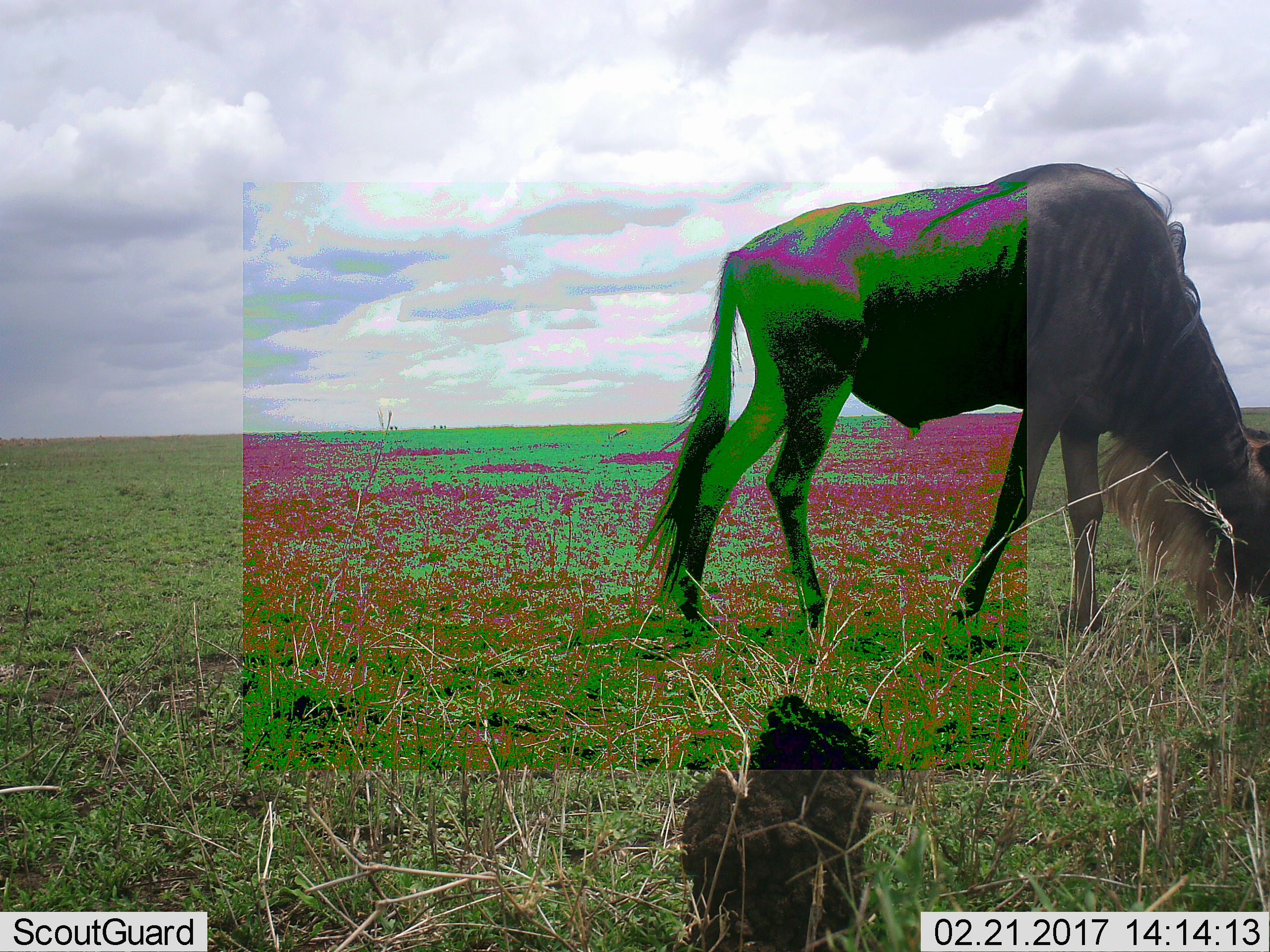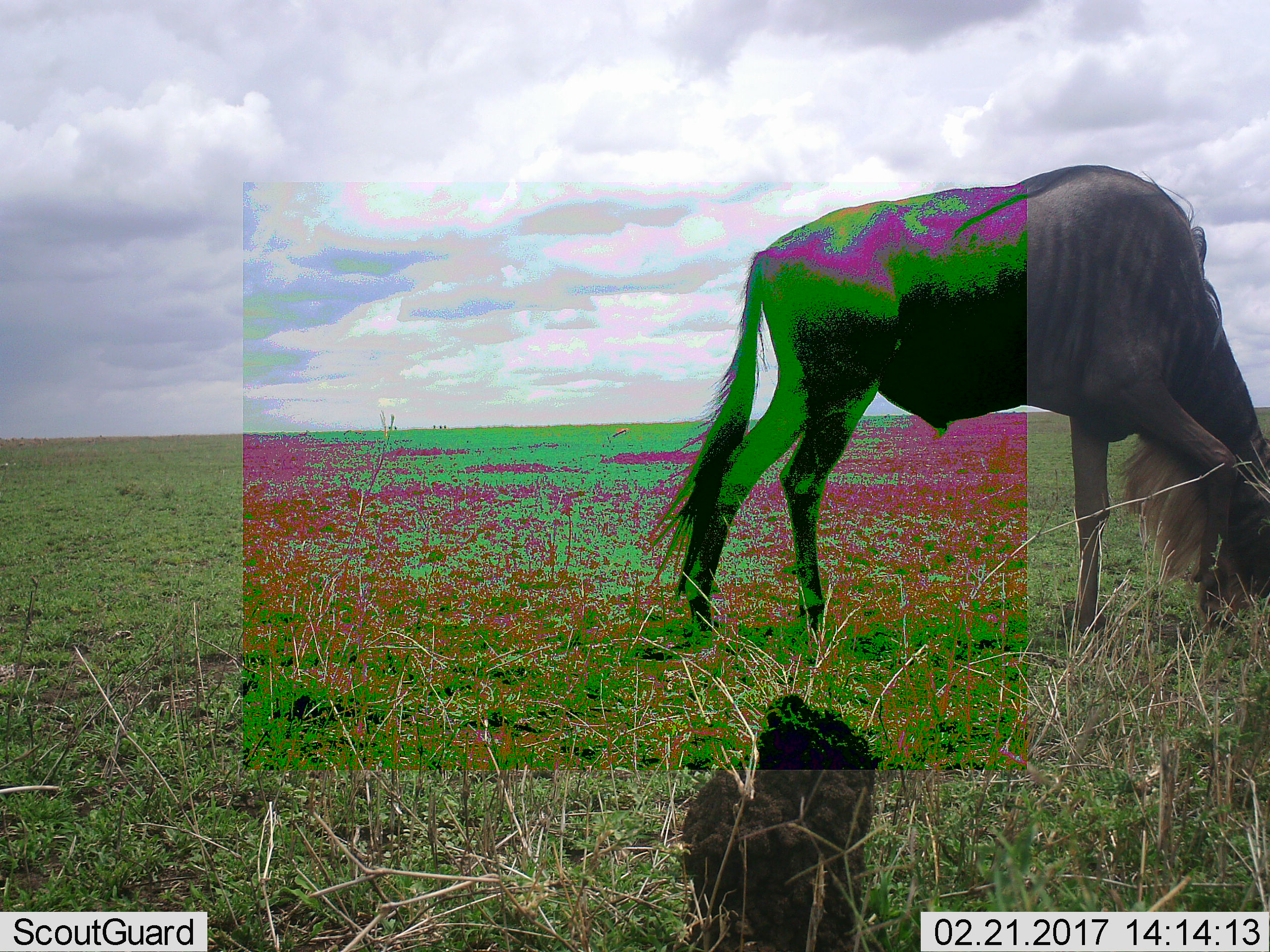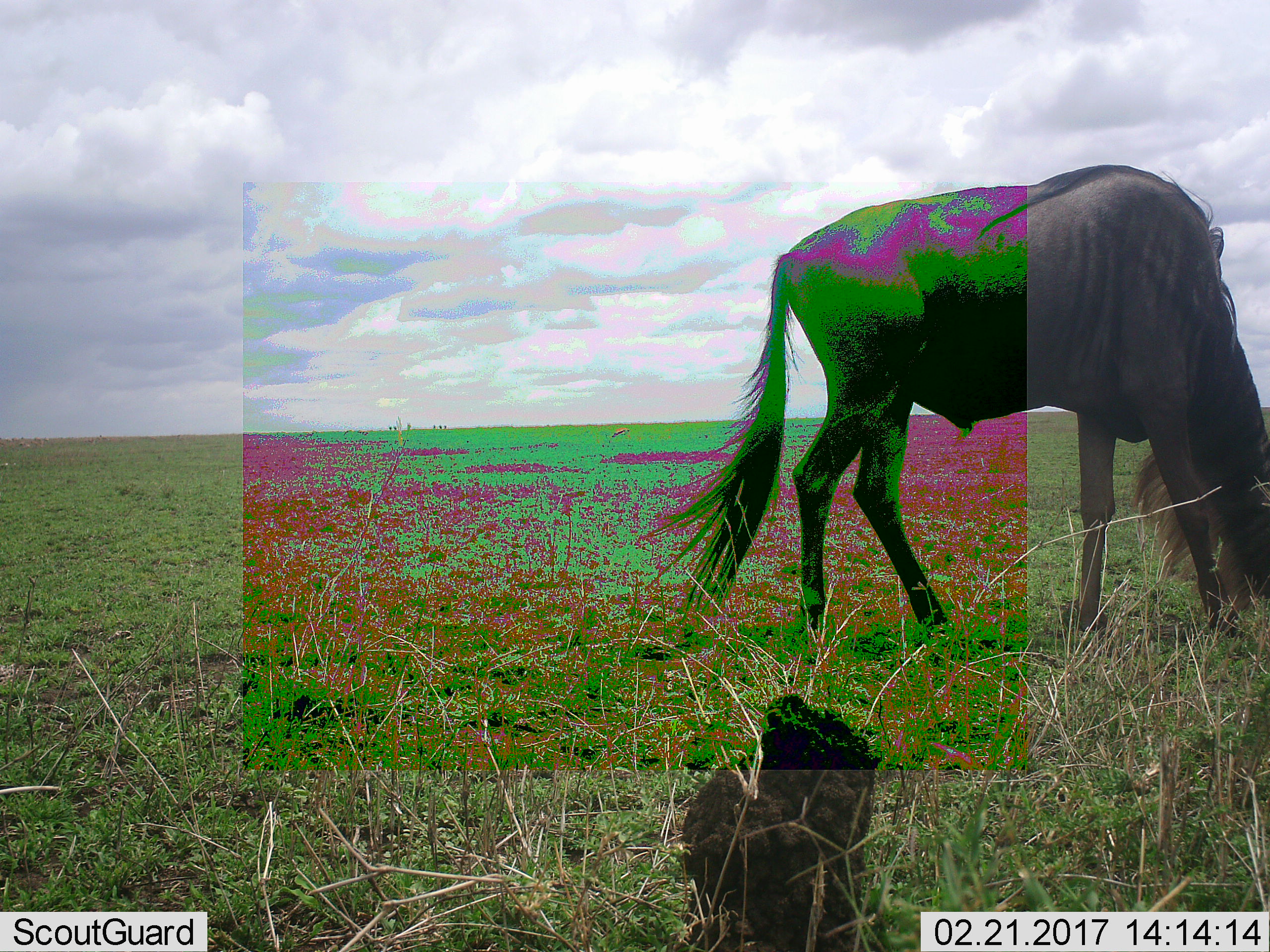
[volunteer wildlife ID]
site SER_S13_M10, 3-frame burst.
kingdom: Animalia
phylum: Chordata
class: Mammalia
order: Artiodactyla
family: Bovidae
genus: Connochaetes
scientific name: Connochaetes taurinus taurinus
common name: blue wildebeest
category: wildebeestblue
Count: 1.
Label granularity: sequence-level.